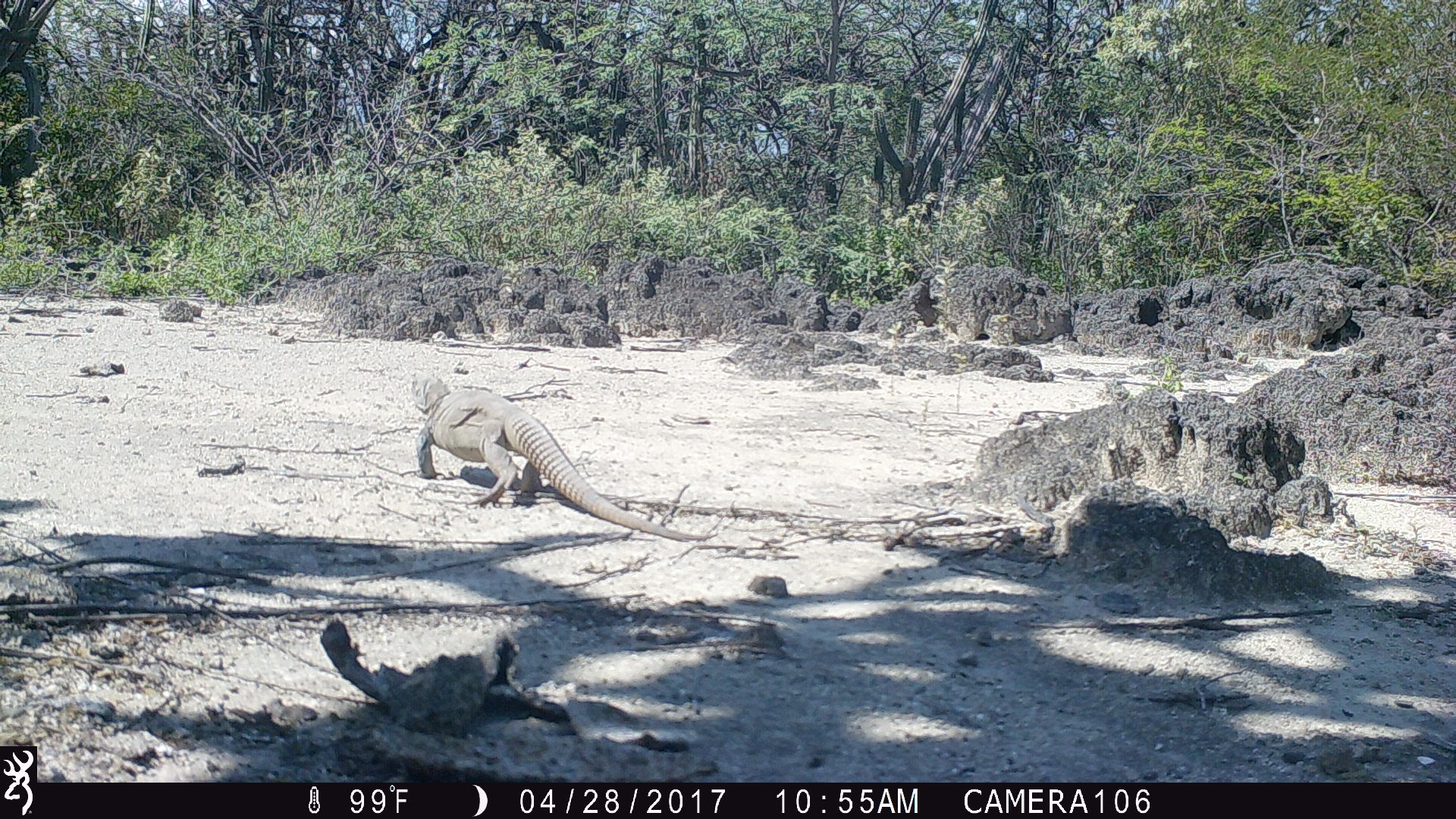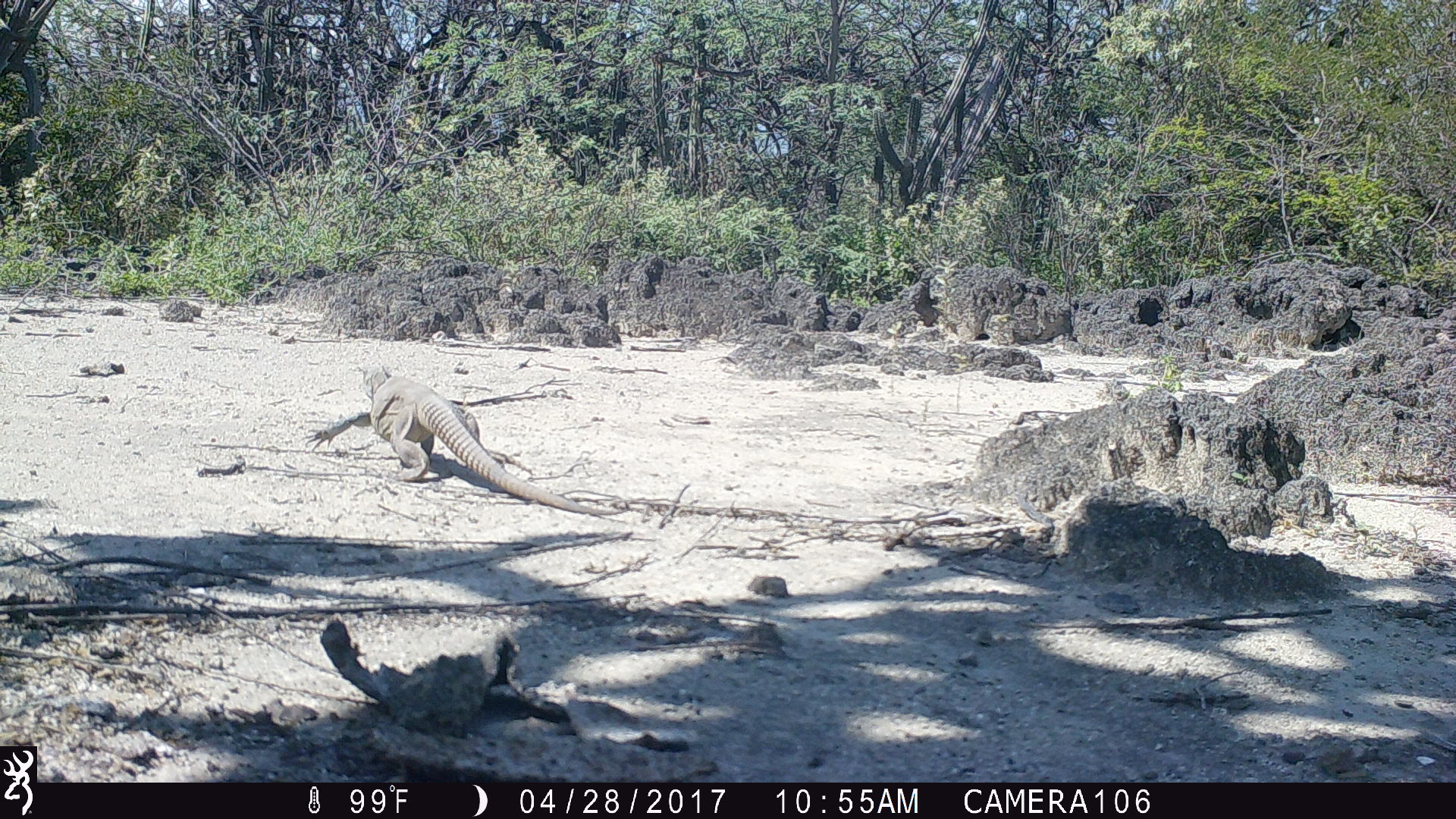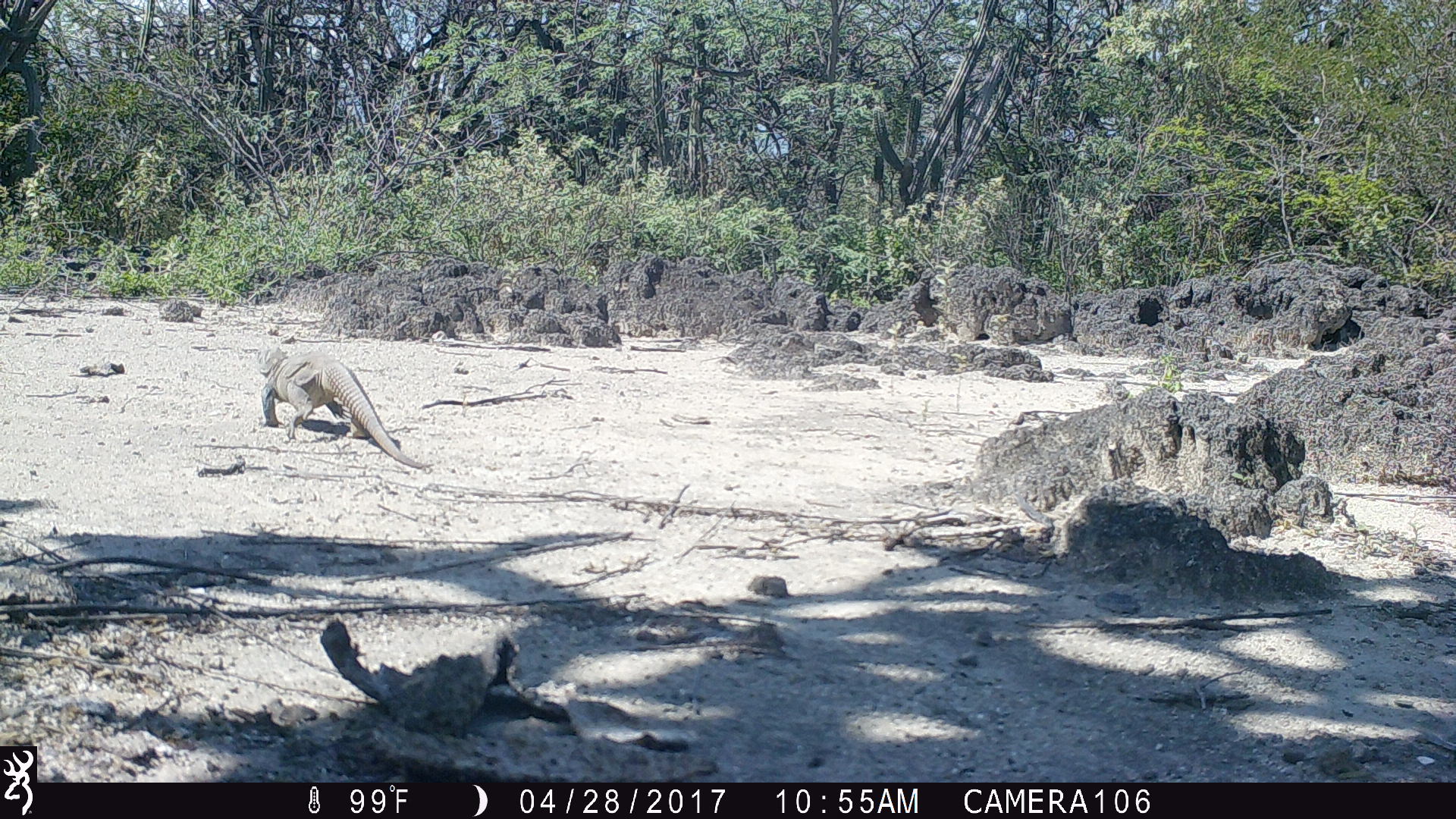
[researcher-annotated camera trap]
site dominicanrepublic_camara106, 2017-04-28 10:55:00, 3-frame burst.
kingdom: Animalia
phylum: Chordata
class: Reptilia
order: Squamata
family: Iguanidae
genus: Iguana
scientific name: Iguana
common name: typical iguanas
Iguana (typical iguanas).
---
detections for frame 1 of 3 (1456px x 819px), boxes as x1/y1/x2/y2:
iguana: 405/376/720/546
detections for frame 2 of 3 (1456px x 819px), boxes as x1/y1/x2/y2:
iguana: 303/365/638/515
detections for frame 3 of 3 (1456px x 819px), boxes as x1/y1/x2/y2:
iguana: 257/346/434/471